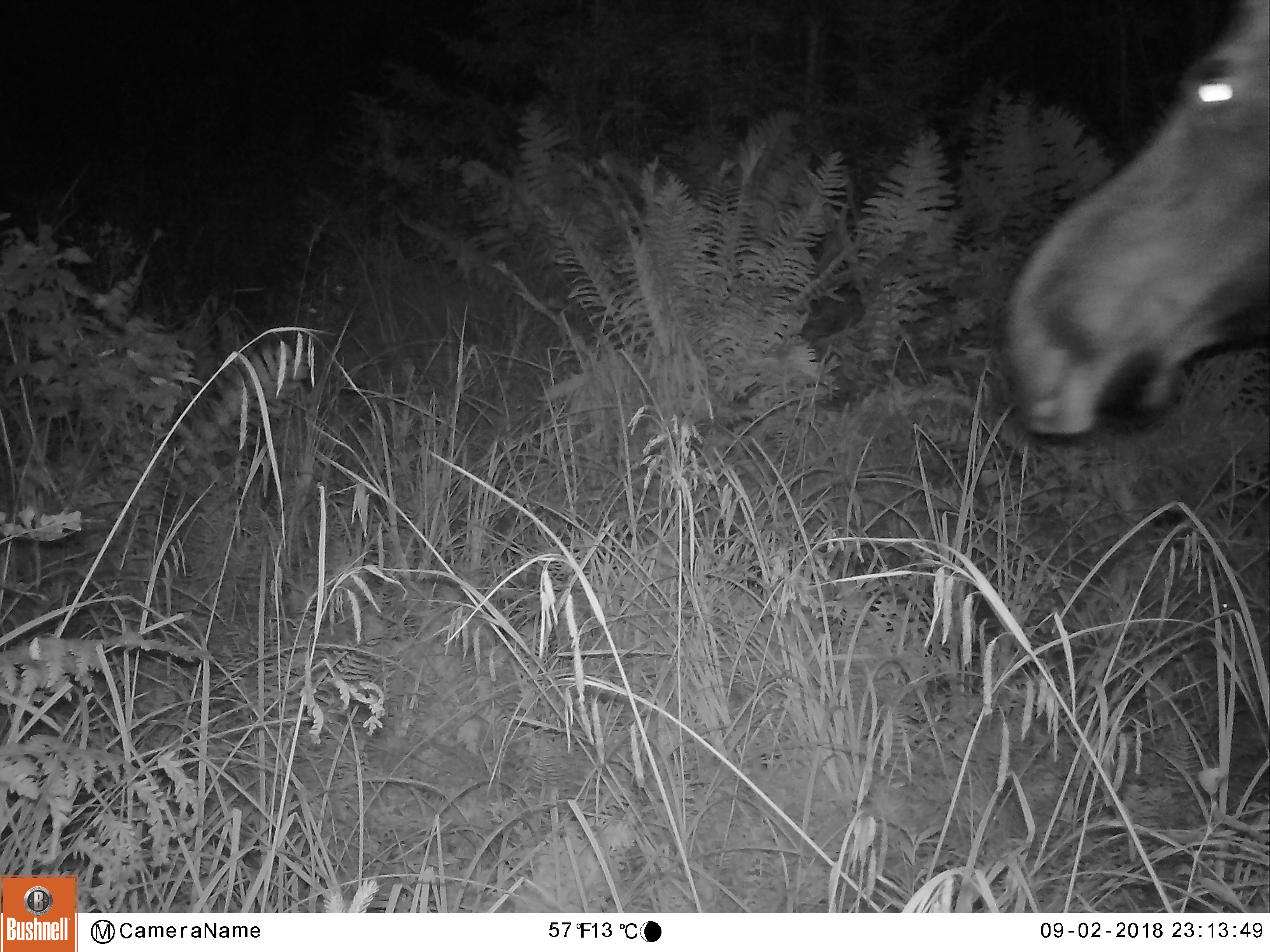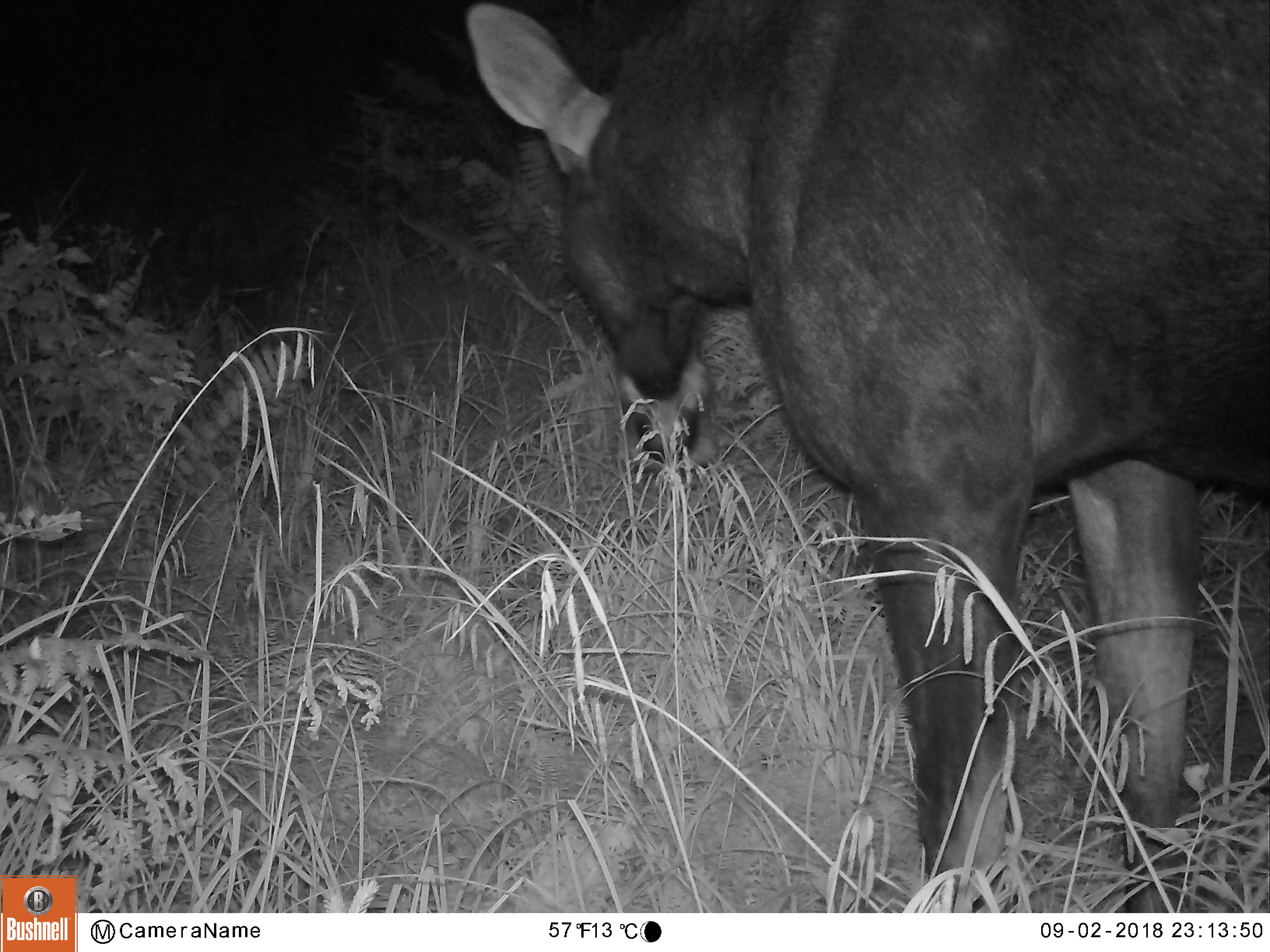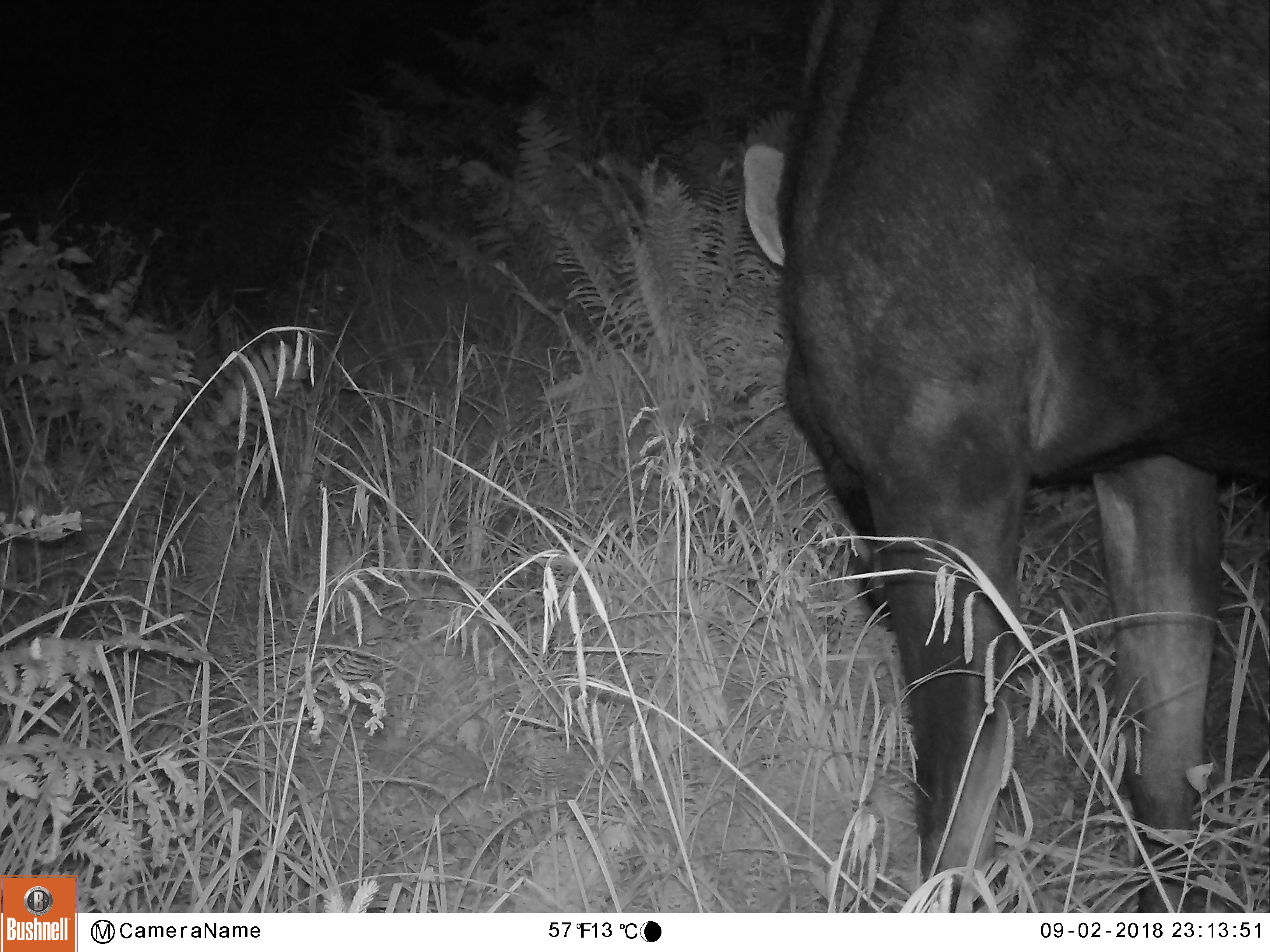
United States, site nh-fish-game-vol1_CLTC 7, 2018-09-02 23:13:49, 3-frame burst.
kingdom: Animalia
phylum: Chordata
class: Mammalia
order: Artiodactyla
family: Cervidae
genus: Alces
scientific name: Alces alces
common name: moose